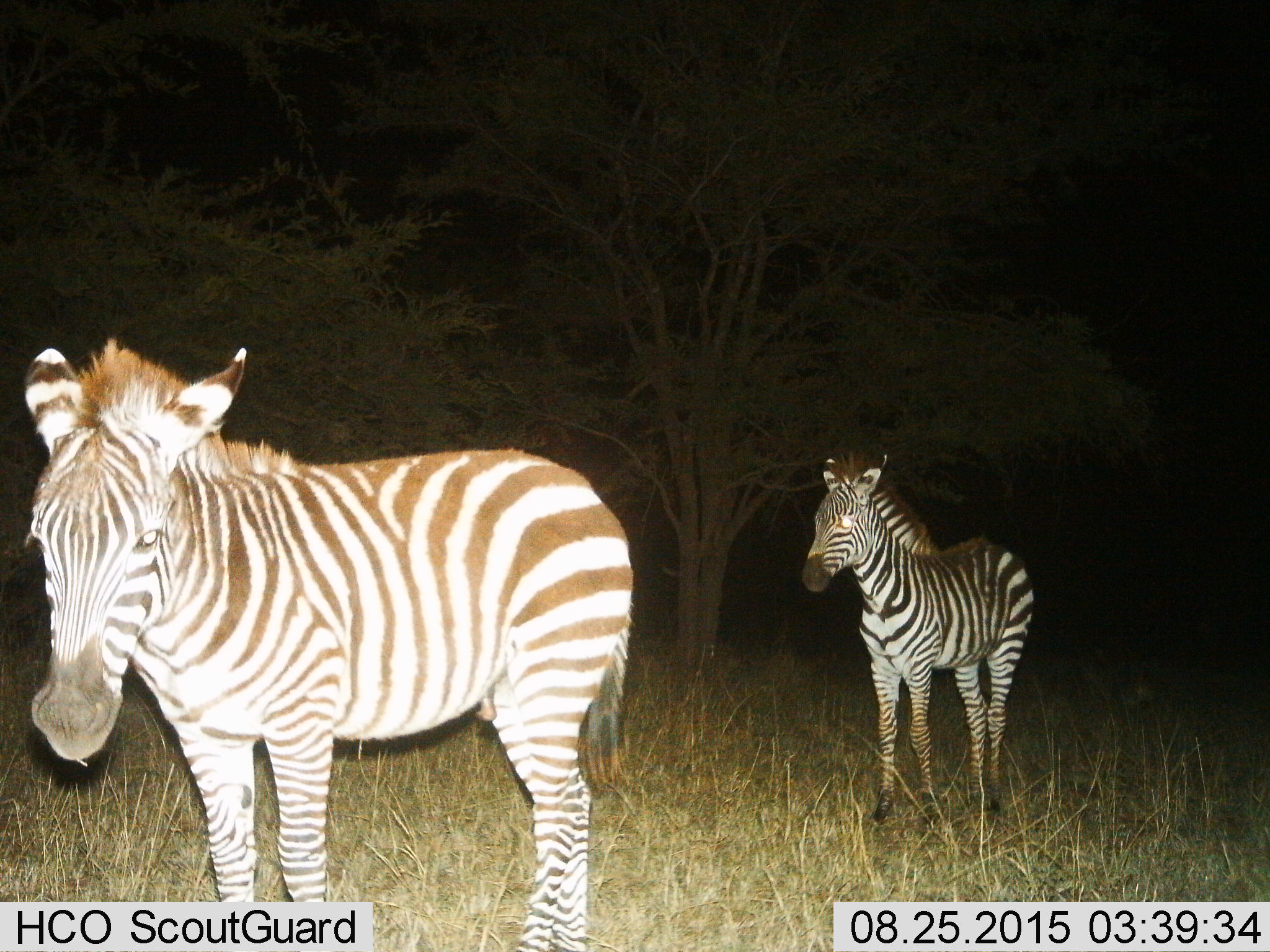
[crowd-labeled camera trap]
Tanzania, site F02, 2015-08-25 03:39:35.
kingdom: Animalia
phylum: Chordata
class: Mammalia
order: Perissodactyla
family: Equidae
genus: Equus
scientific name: Equus quagga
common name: plains zebra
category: zebra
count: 2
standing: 89%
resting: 0%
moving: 16%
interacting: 0%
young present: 37%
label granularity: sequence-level